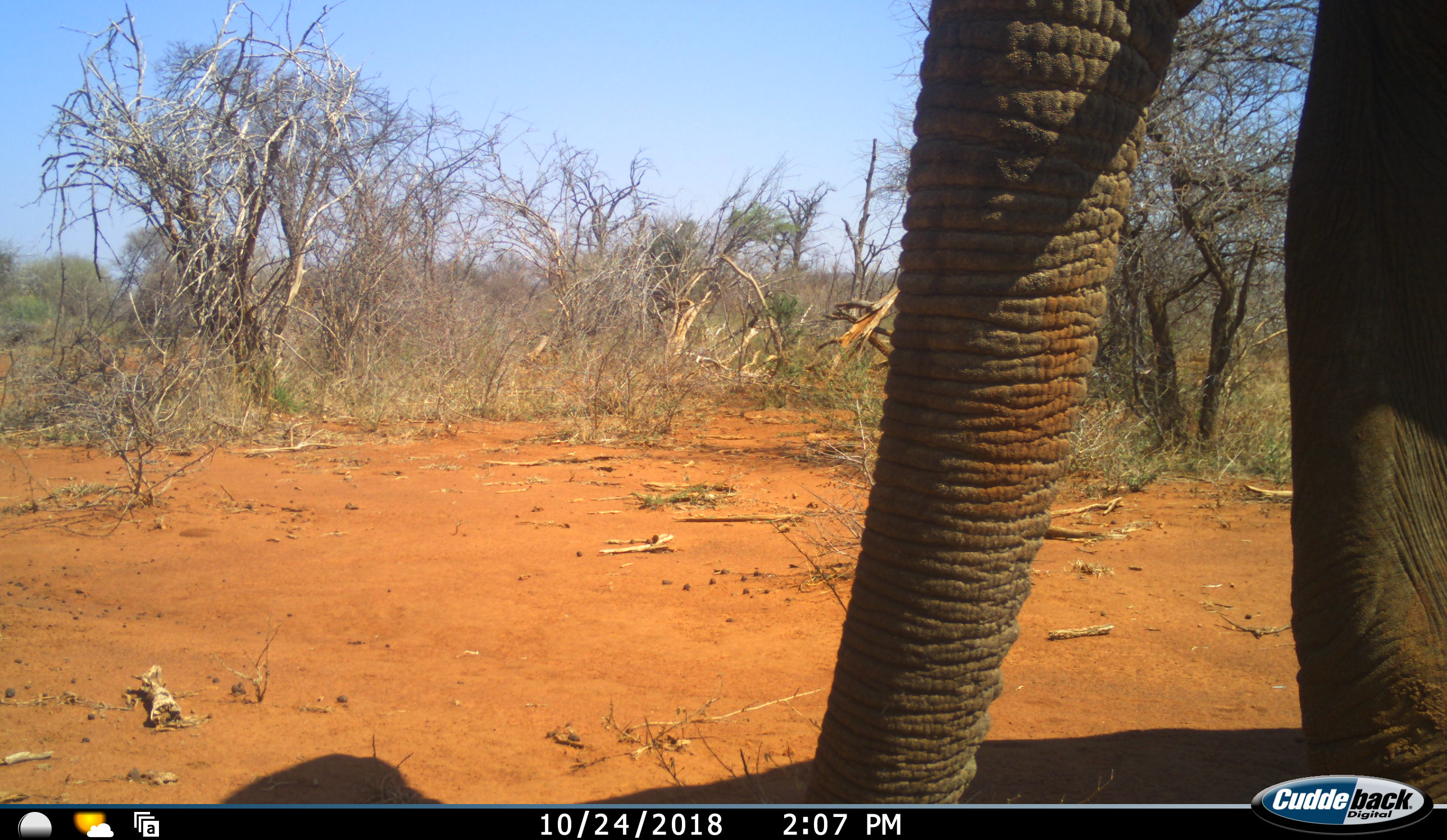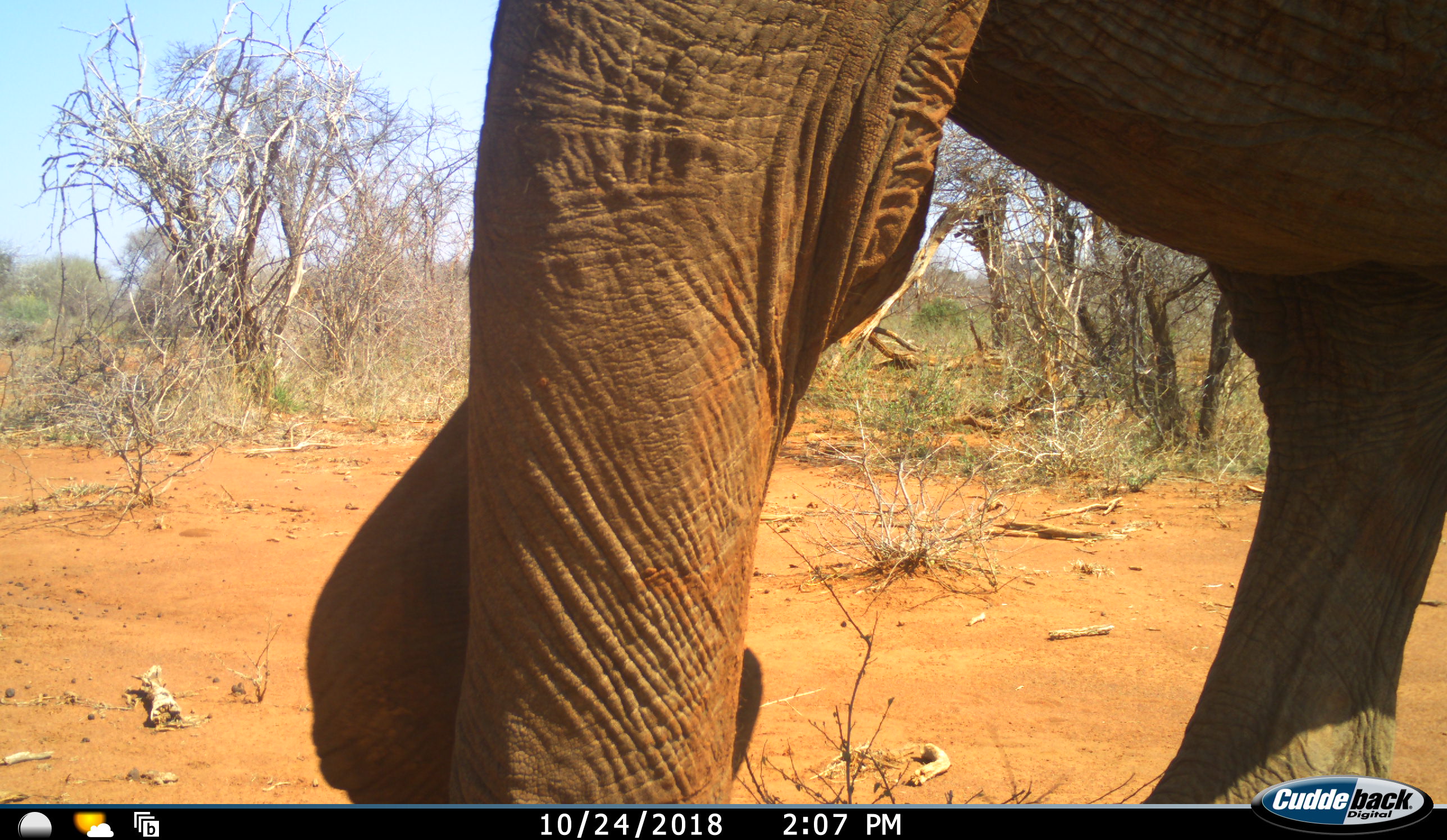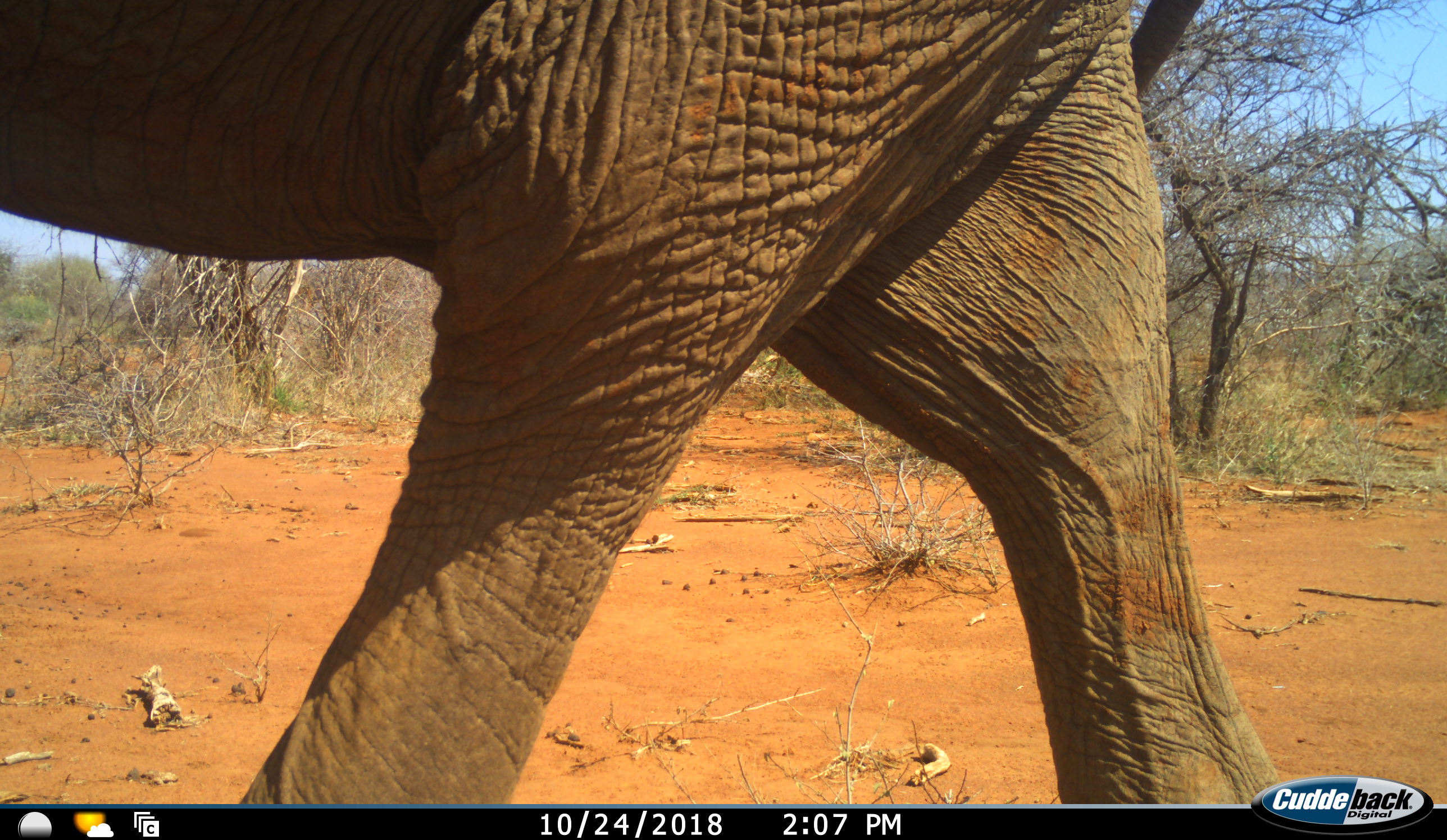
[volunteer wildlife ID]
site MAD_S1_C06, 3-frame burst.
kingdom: Animalia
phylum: Chordata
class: Mammalia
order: Proboscidea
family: Elephantidae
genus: Loxodonta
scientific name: Loxodonta africana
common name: african bush elephant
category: elephant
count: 1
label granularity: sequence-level